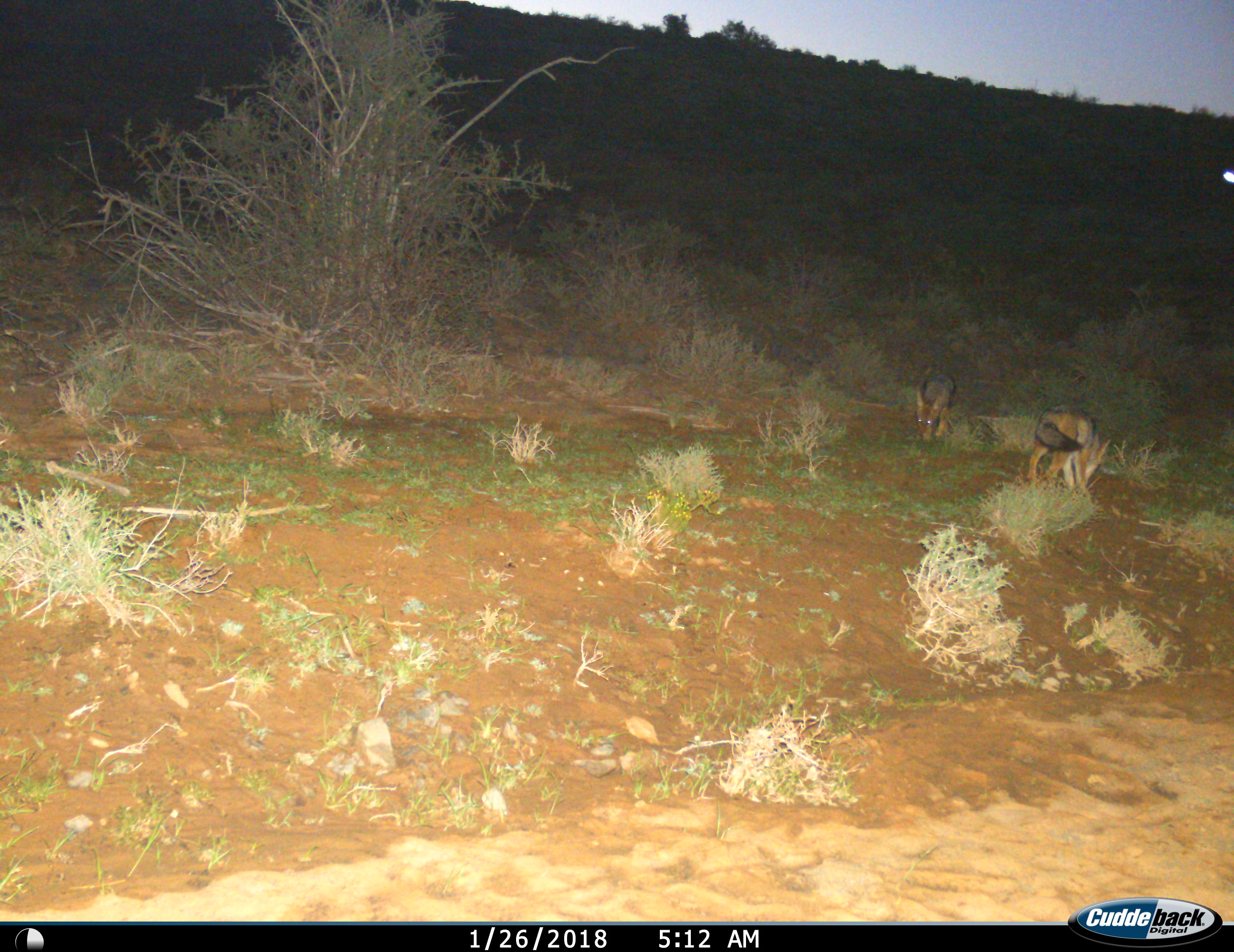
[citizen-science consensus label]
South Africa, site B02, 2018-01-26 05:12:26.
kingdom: Animalia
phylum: Chordata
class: Mammalia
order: Carnivora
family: Canidae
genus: Lupulella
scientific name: Lupulella mesomelas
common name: black-backed jackal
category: jackalblackbacked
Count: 2.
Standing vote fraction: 38%.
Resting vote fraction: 0%.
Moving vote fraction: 38%.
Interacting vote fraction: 0%.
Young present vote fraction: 38%.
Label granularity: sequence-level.